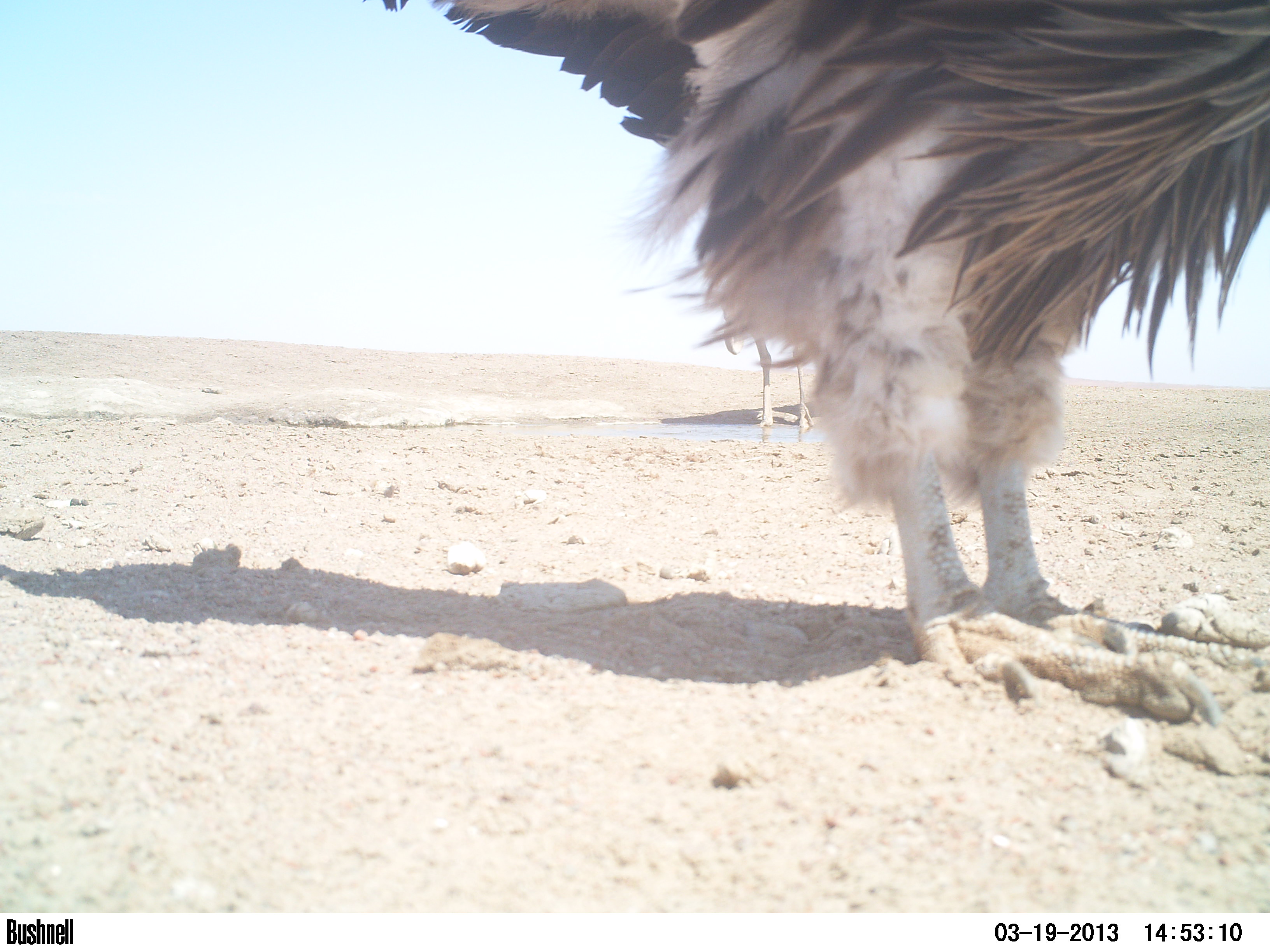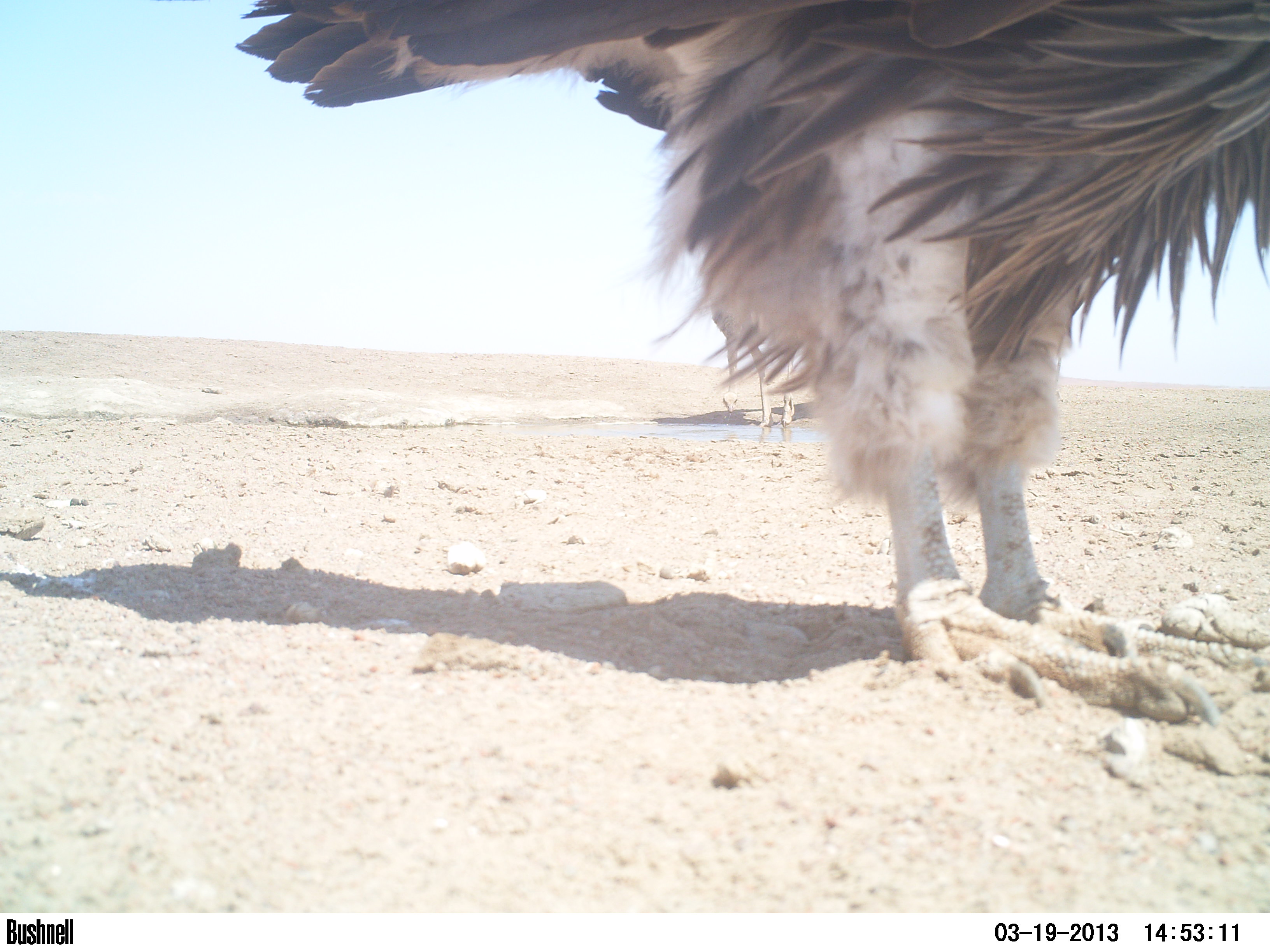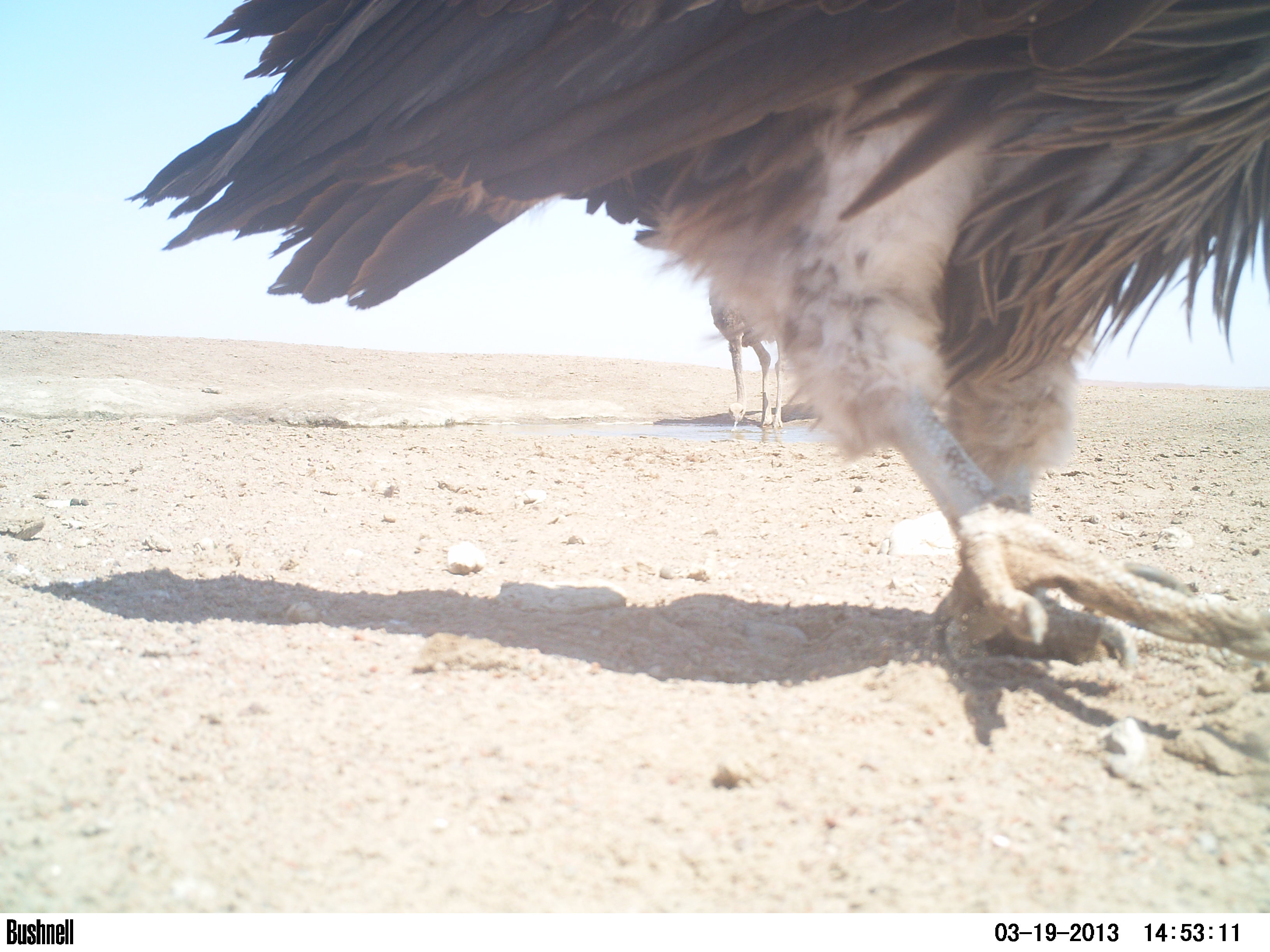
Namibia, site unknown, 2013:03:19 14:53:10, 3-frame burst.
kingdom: Animalia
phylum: Chordata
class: Aves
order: Accipitriformes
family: Accipitridae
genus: Torgos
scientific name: Torgos tracheliotos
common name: lappet-faced vulture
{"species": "Torgos tracheliotos (lappet-faced vulture)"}